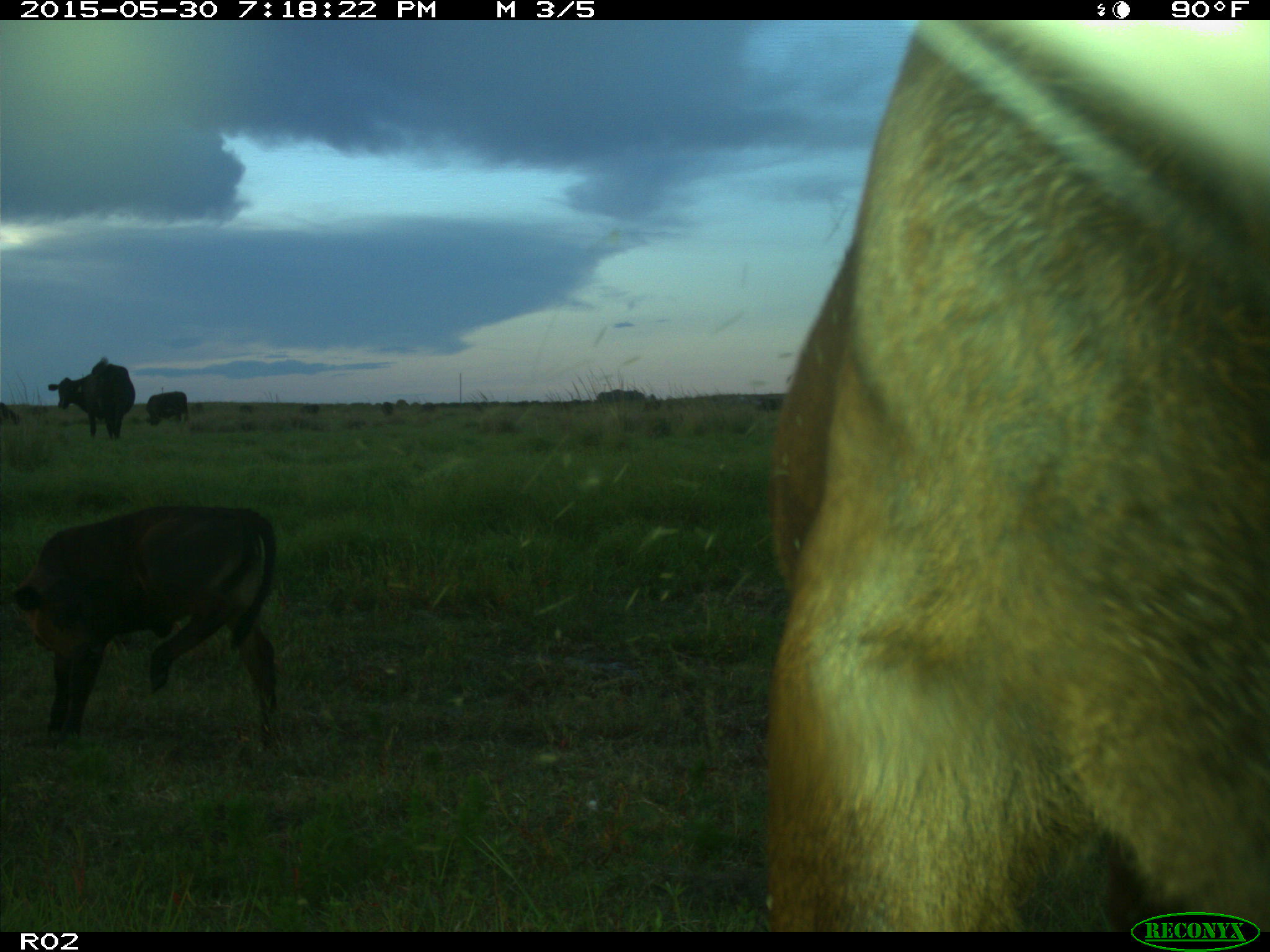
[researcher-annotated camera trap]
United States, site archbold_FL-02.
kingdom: Animalia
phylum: Chordata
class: Mammalia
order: Artiodactyla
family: Bovidae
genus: Bos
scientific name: Bos taurus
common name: domestic cow